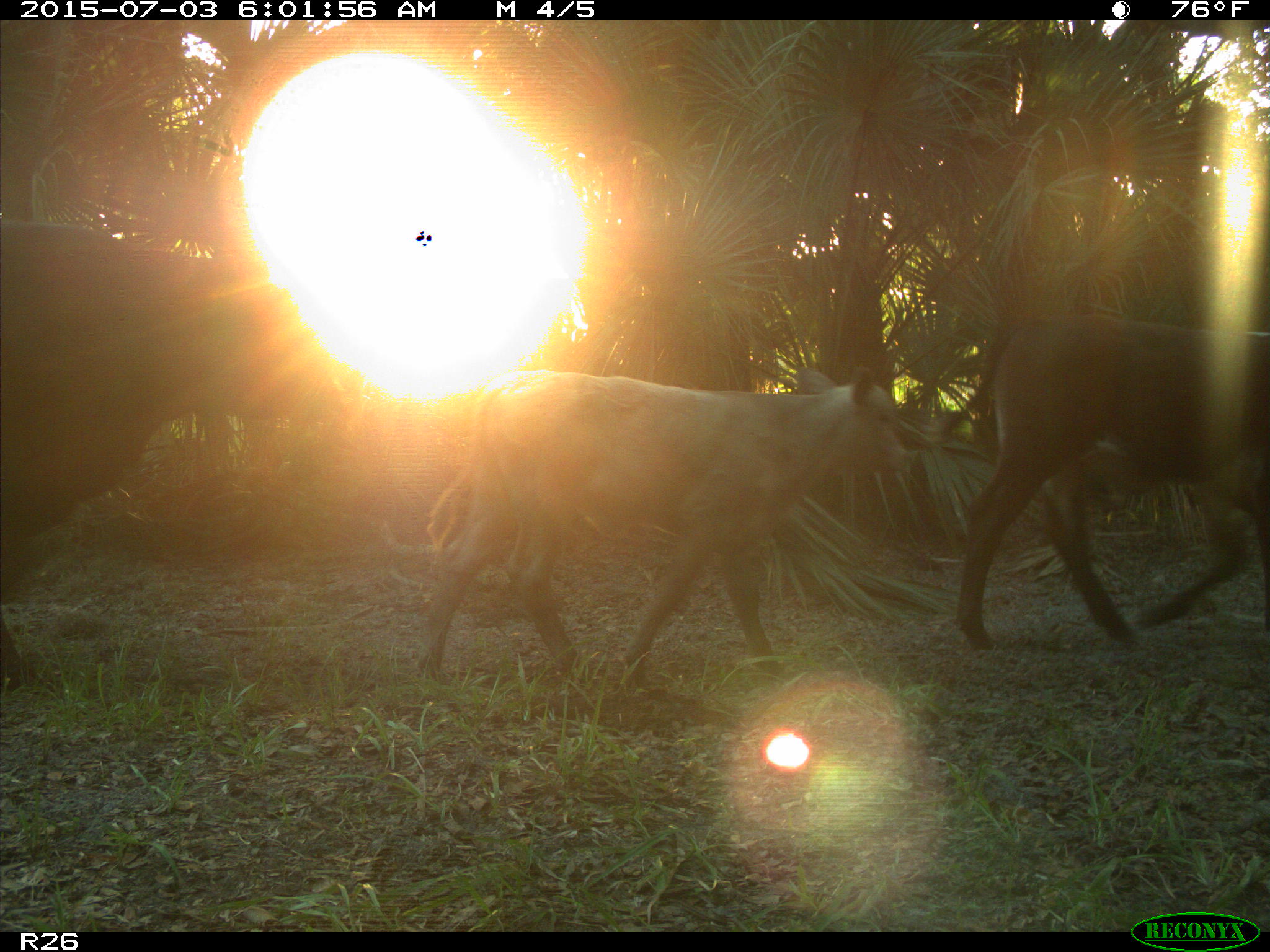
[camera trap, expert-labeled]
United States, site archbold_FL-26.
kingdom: Animalia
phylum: Chordata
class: Mammalia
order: Artiodactyla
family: Bovidae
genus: Bos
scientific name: Bos taurus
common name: domestic cow